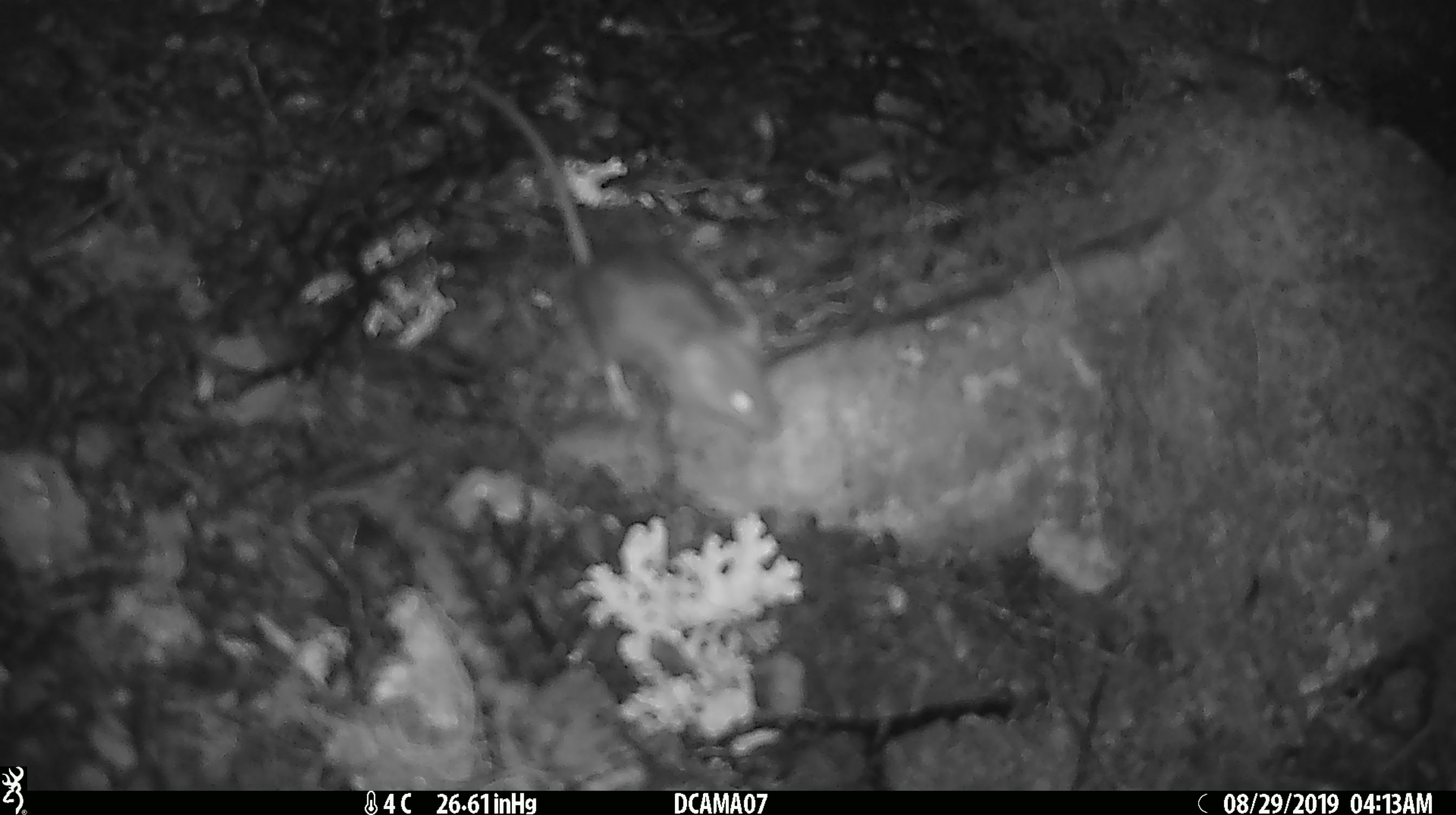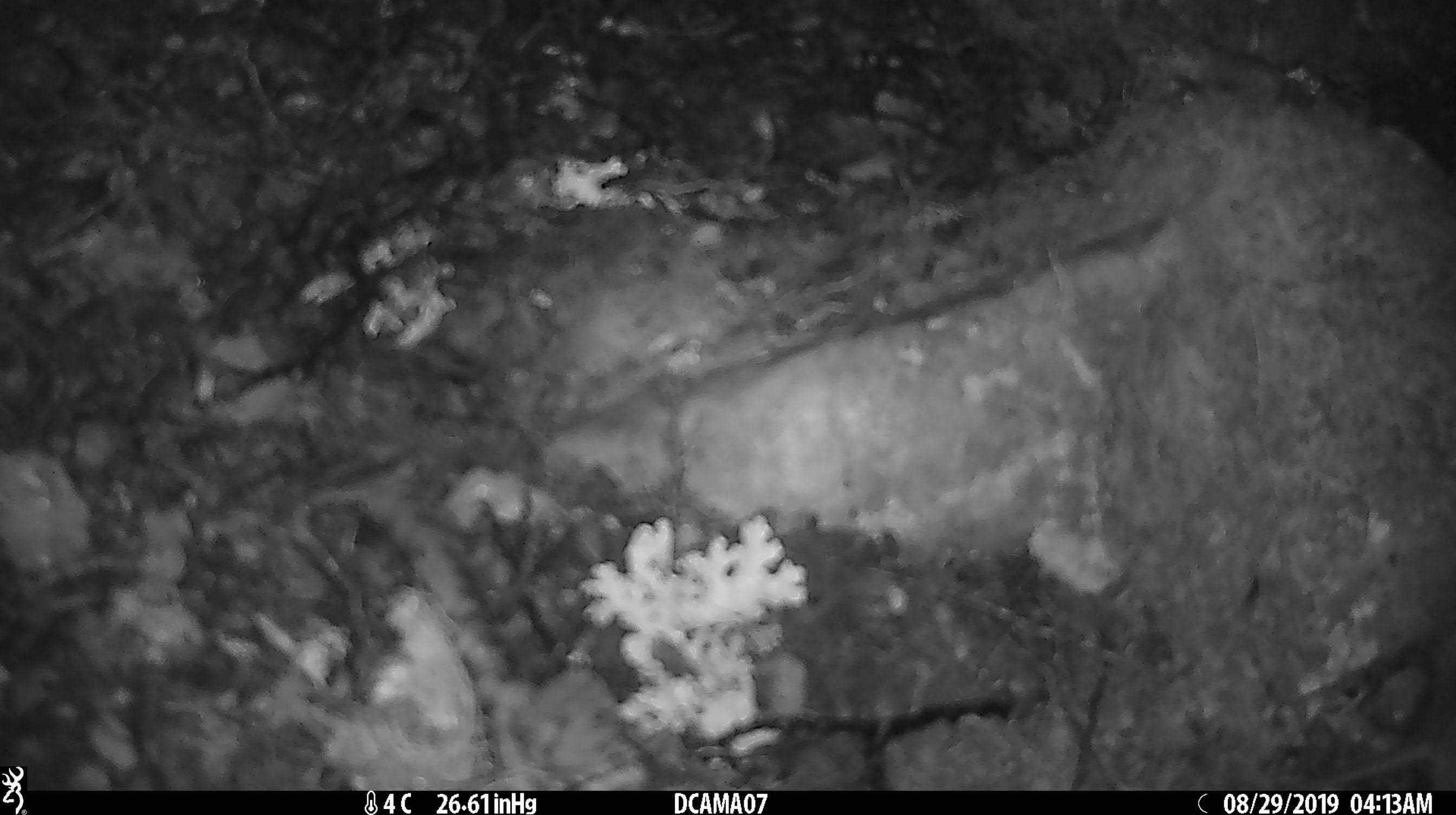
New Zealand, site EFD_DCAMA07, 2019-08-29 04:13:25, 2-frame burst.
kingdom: Animalia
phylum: Chordata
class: Mammalia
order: Rodentia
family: Muridae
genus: Mus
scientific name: Mus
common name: mouse